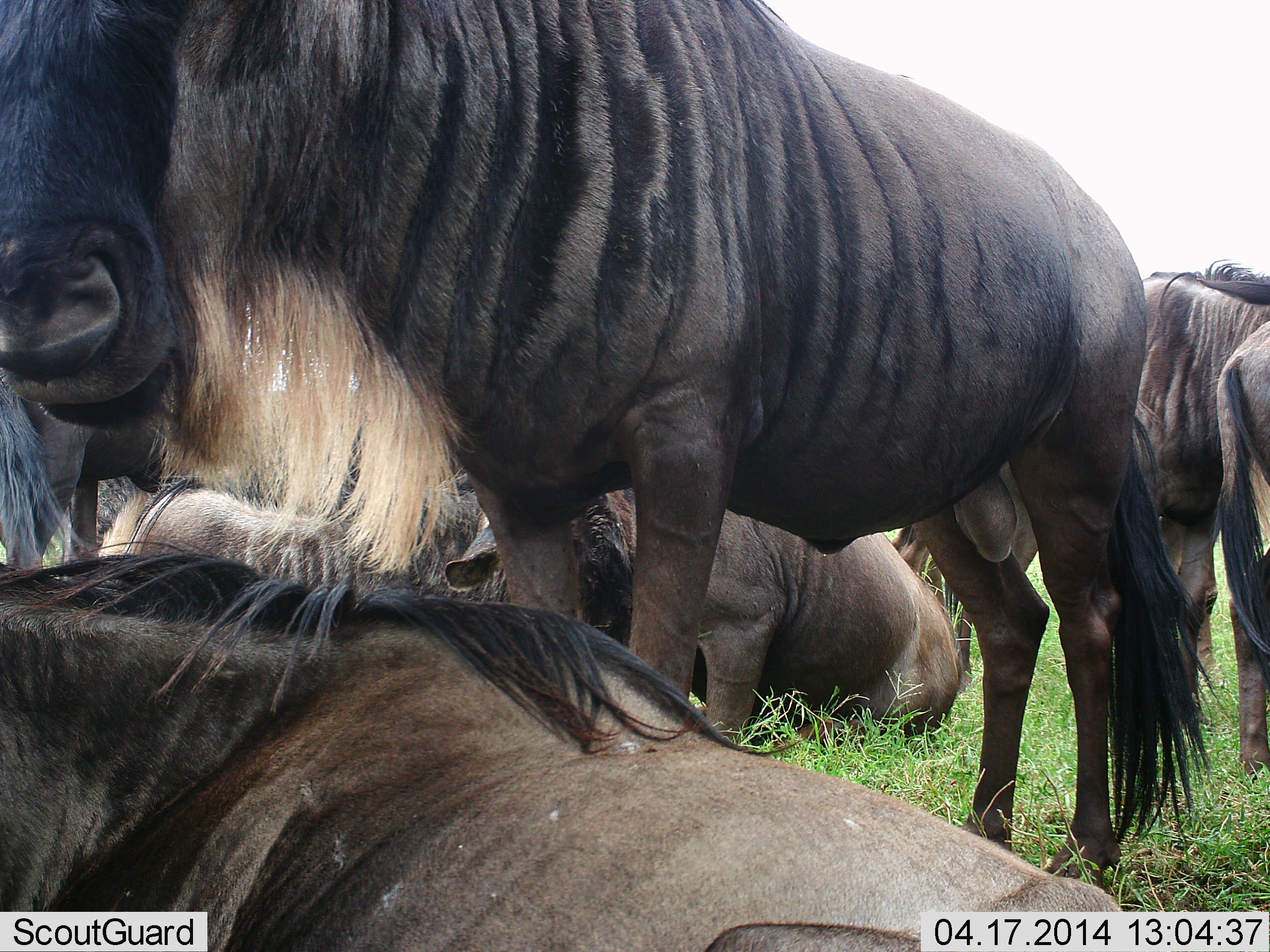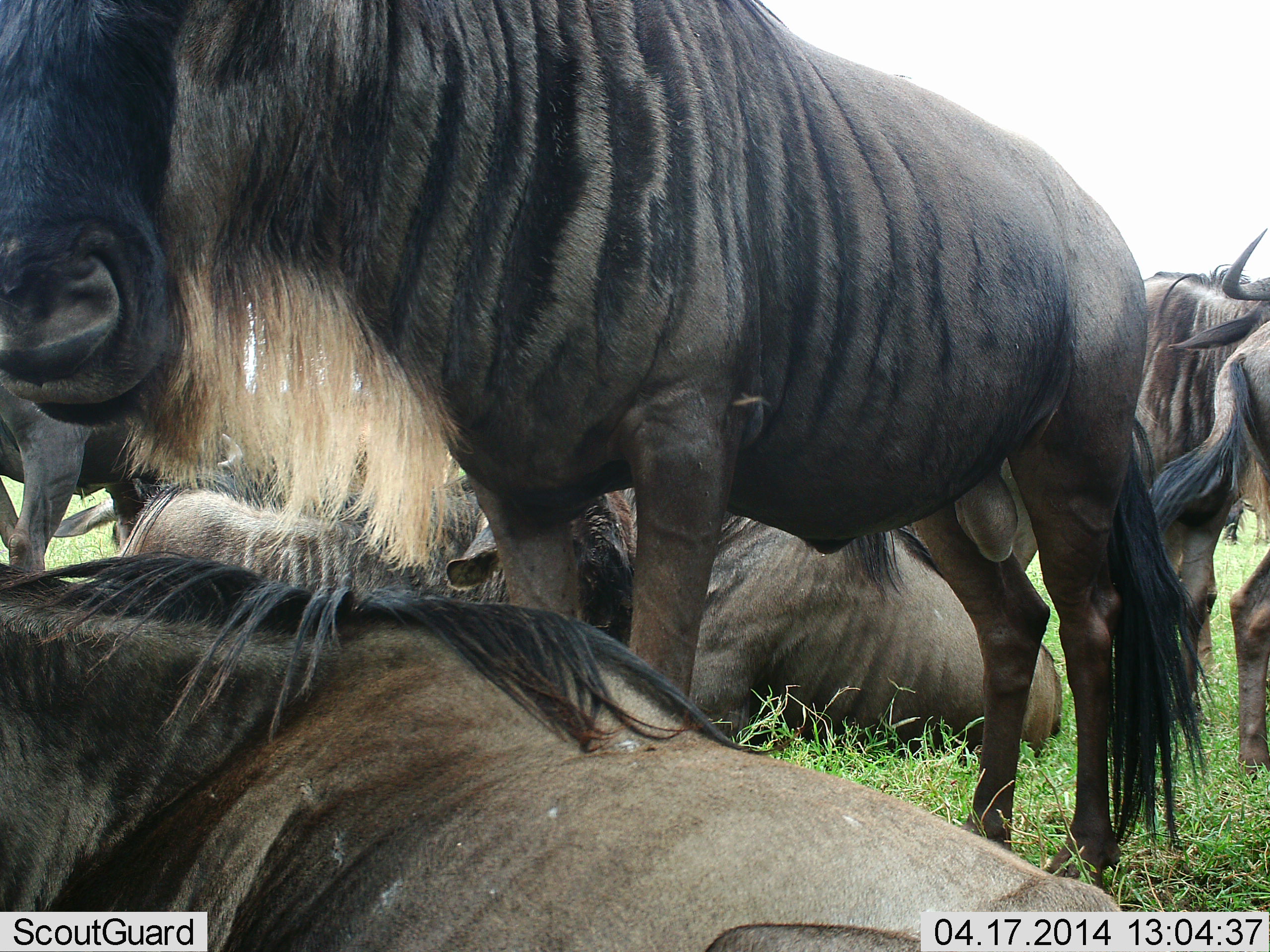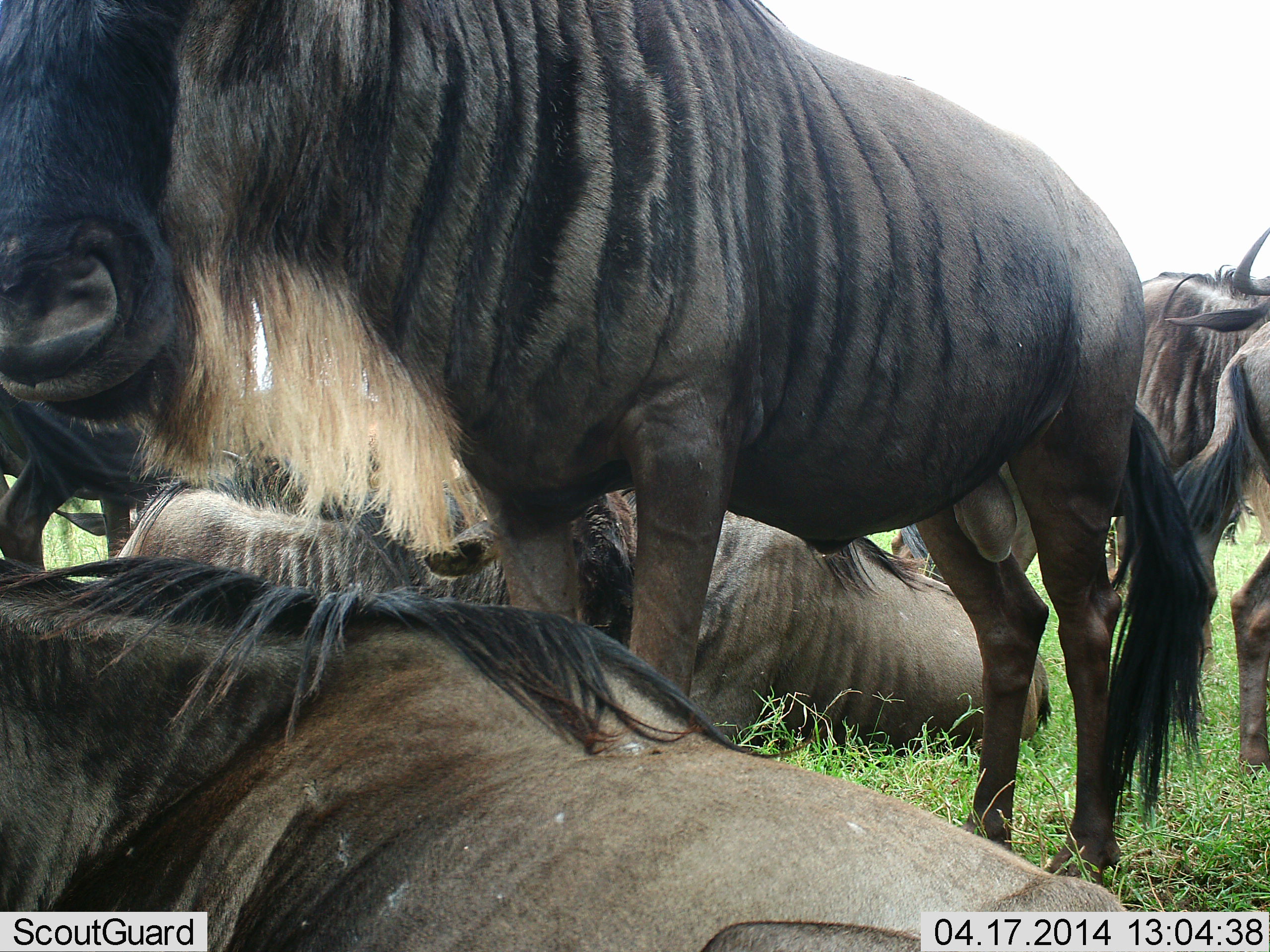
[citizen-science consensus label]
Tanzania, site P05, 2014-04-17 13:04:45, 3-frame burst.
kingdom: Animalia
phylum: Chordata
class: Mammalia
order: Artiodactyla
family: Bovidae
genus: Connochaetes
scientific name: Connochaetes taurinus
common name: blue wildebeest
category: wildebeest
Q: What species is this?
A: Wildebeest (blue wildebeest) (Connochaetes taurinus).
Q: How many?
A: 7.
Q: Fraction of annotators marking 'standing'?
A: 60%.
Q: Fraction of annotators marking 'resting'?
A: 90%.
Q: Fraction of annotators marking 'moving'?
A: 0%.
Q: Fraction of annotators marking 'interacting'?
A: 10%.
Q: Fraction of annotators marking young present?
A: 0%.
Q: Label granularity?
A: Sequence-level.